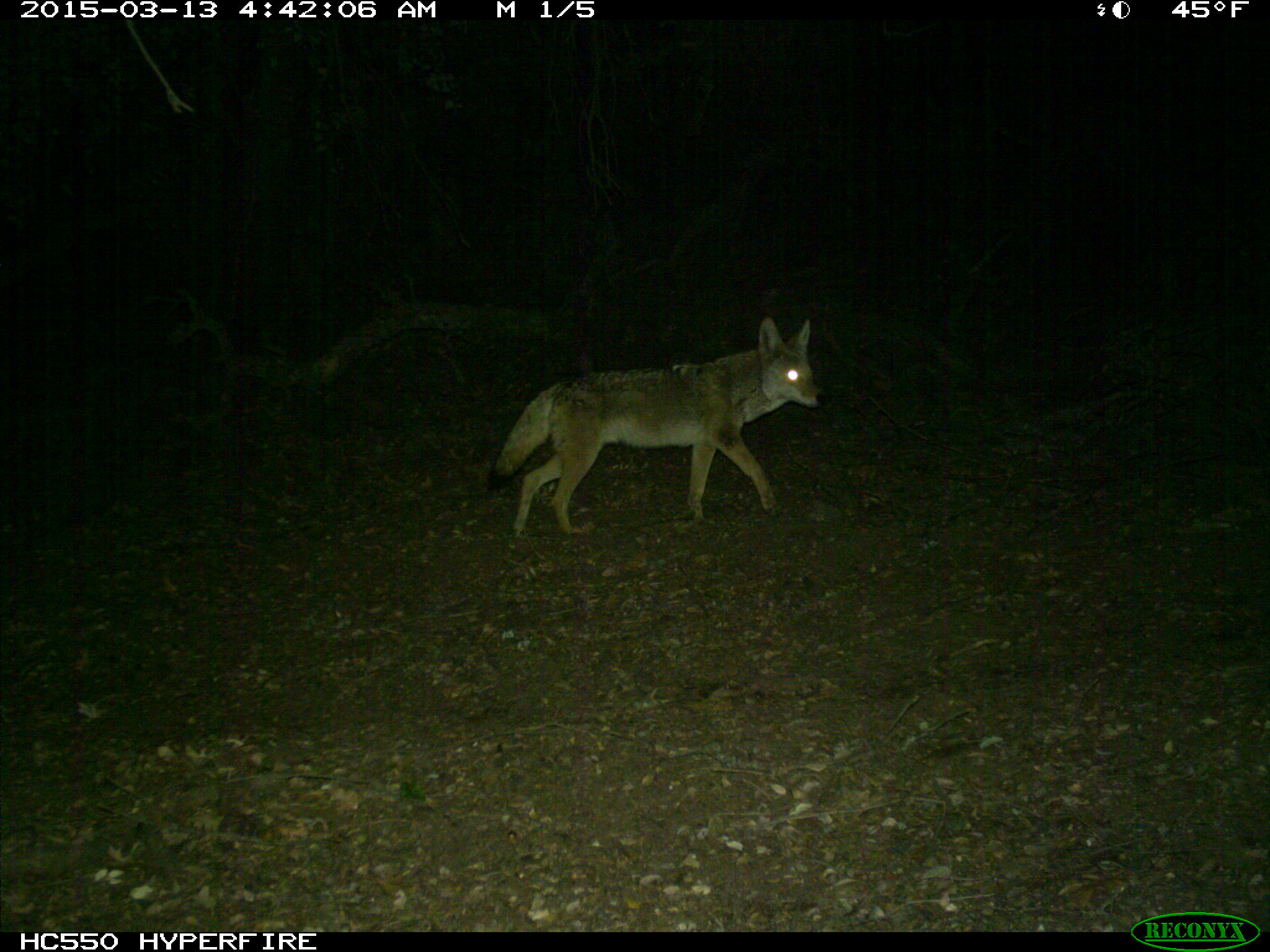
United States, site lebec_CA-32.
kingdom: Animalia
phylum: Chordata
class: Mammalia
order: Carnivora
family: Canidae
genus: Canis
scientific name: Canis latrans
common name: coyote